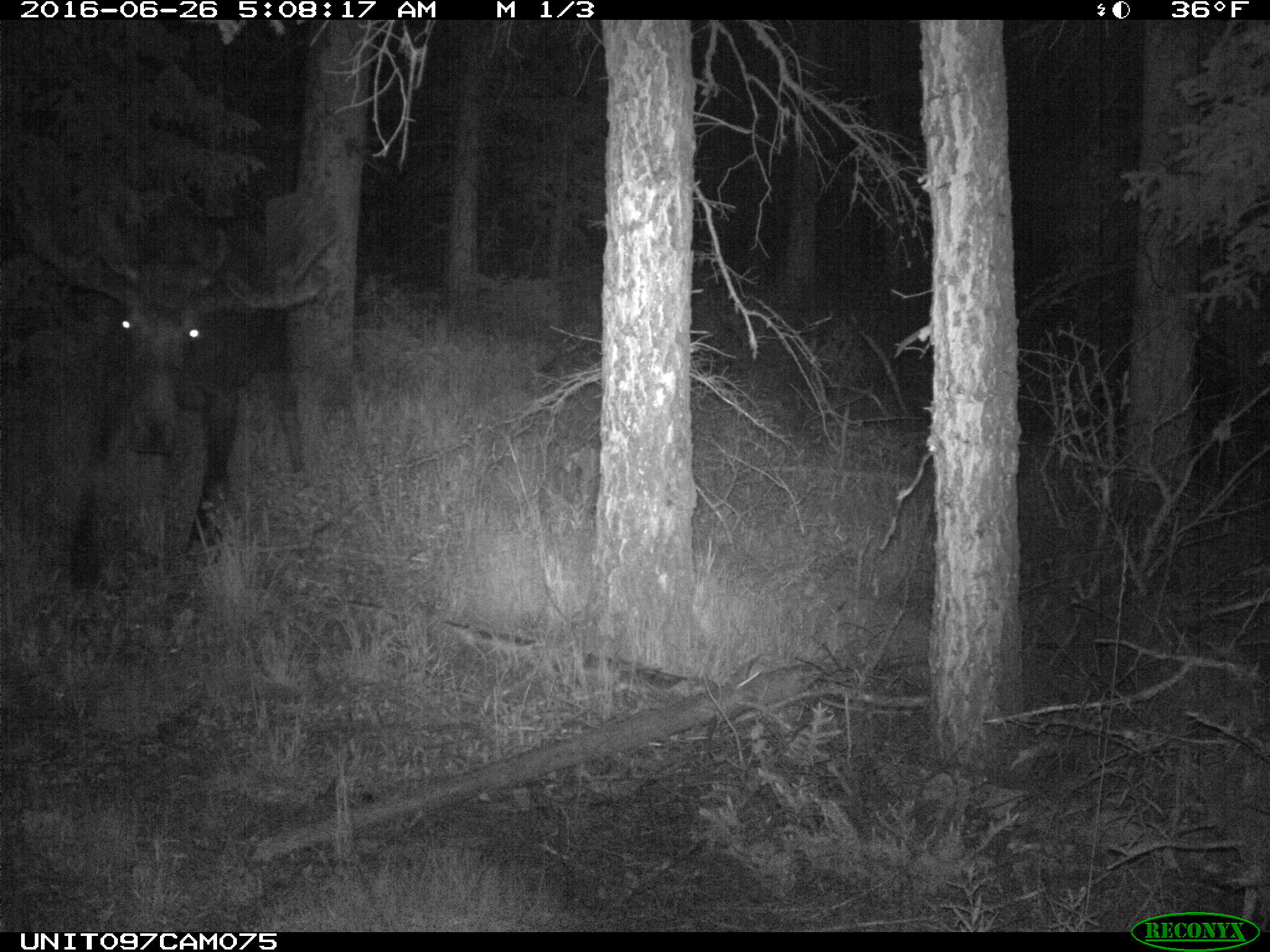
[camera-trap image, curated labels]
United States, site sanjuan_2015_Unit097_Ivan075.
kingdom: Animalia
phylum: Chordata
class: Mammalia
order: Artiodactyla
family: Cervidae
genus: Alces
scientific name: Alces alces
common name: moose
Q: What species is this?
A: Alces alces (moose).